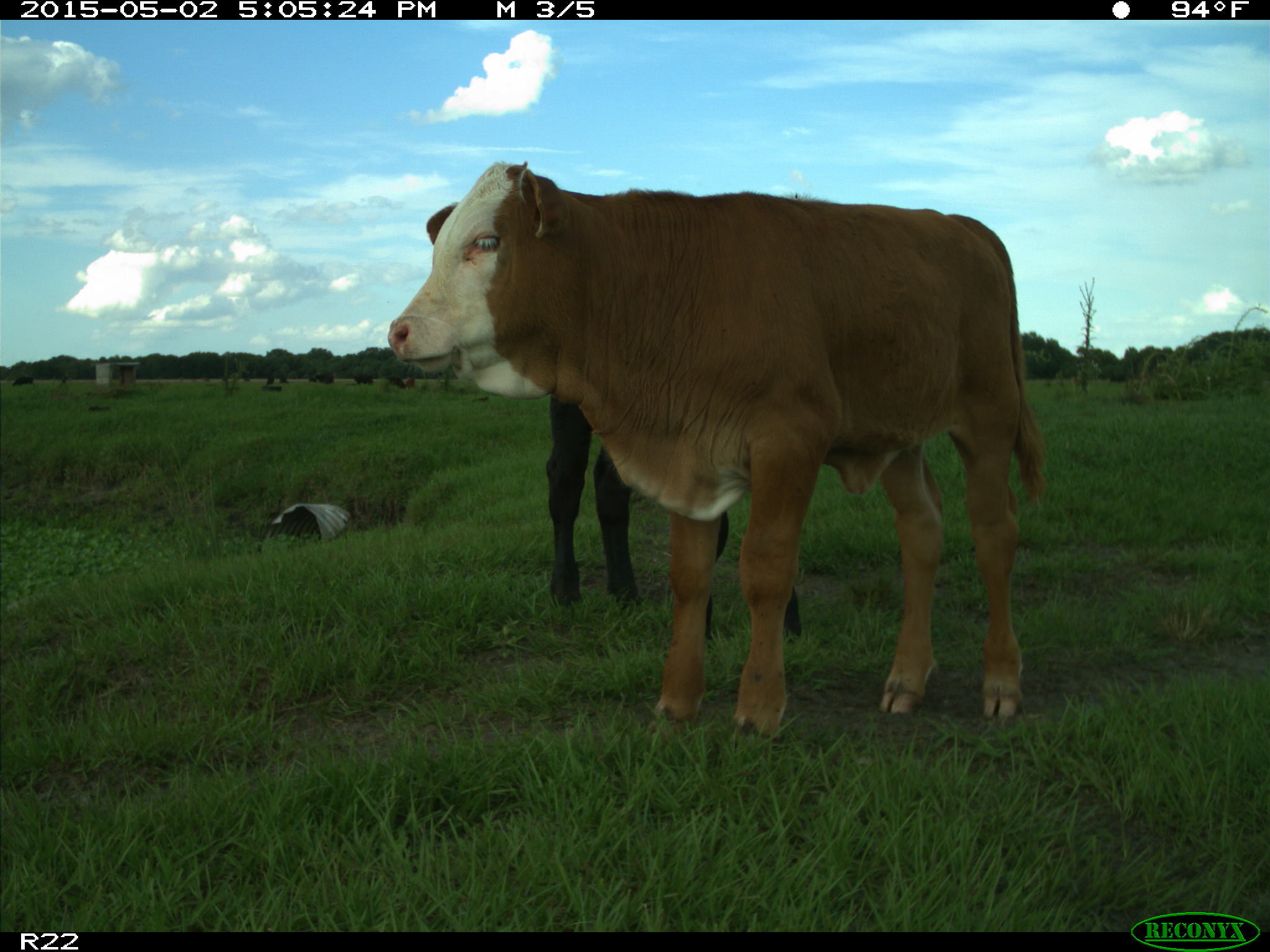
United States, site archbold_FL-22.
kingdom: Animalia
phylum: Chordata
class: Mammalia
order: Artiodactyla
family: Bovidae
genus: Bos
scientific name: Bos taurus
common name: domestic cow